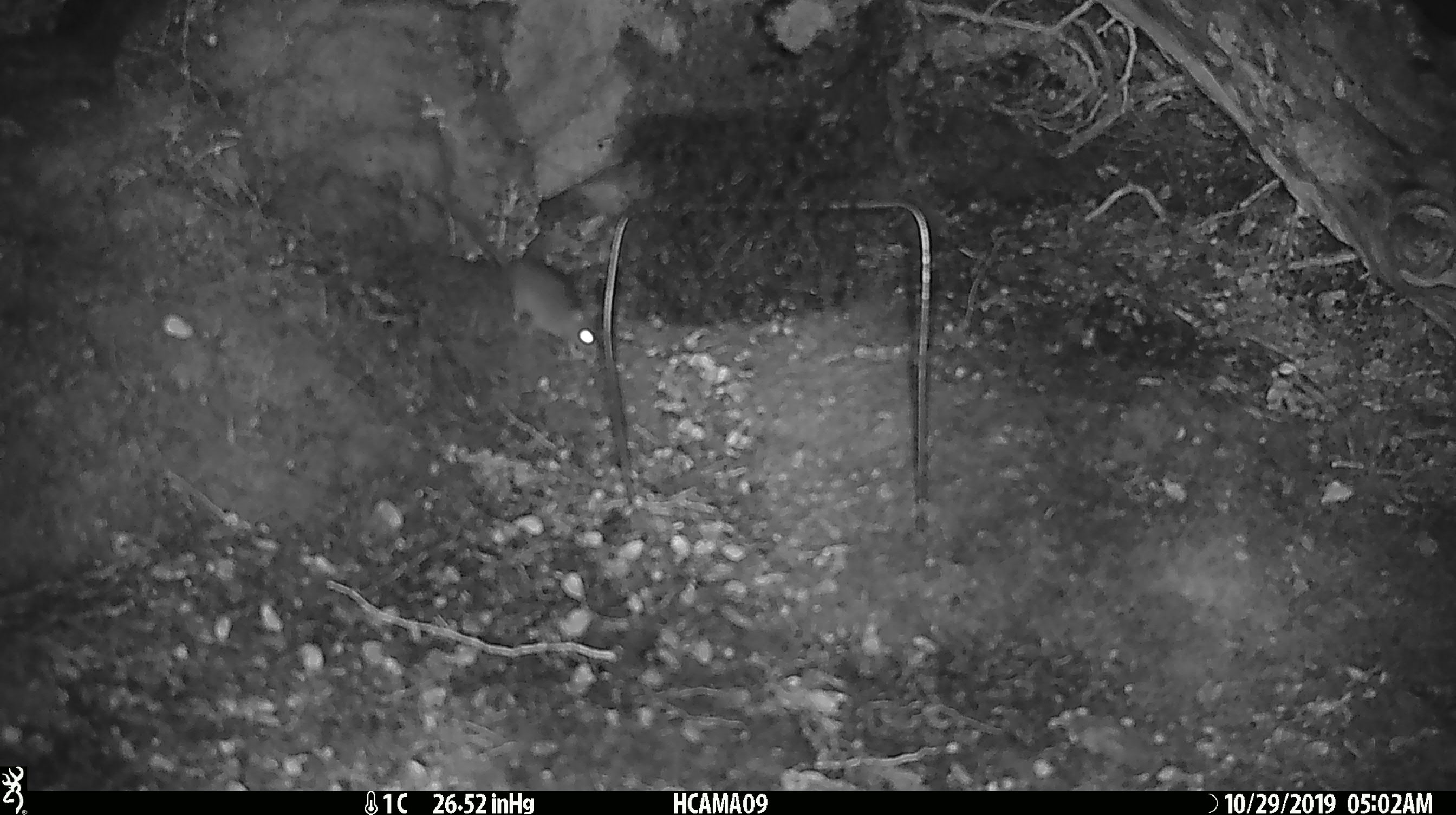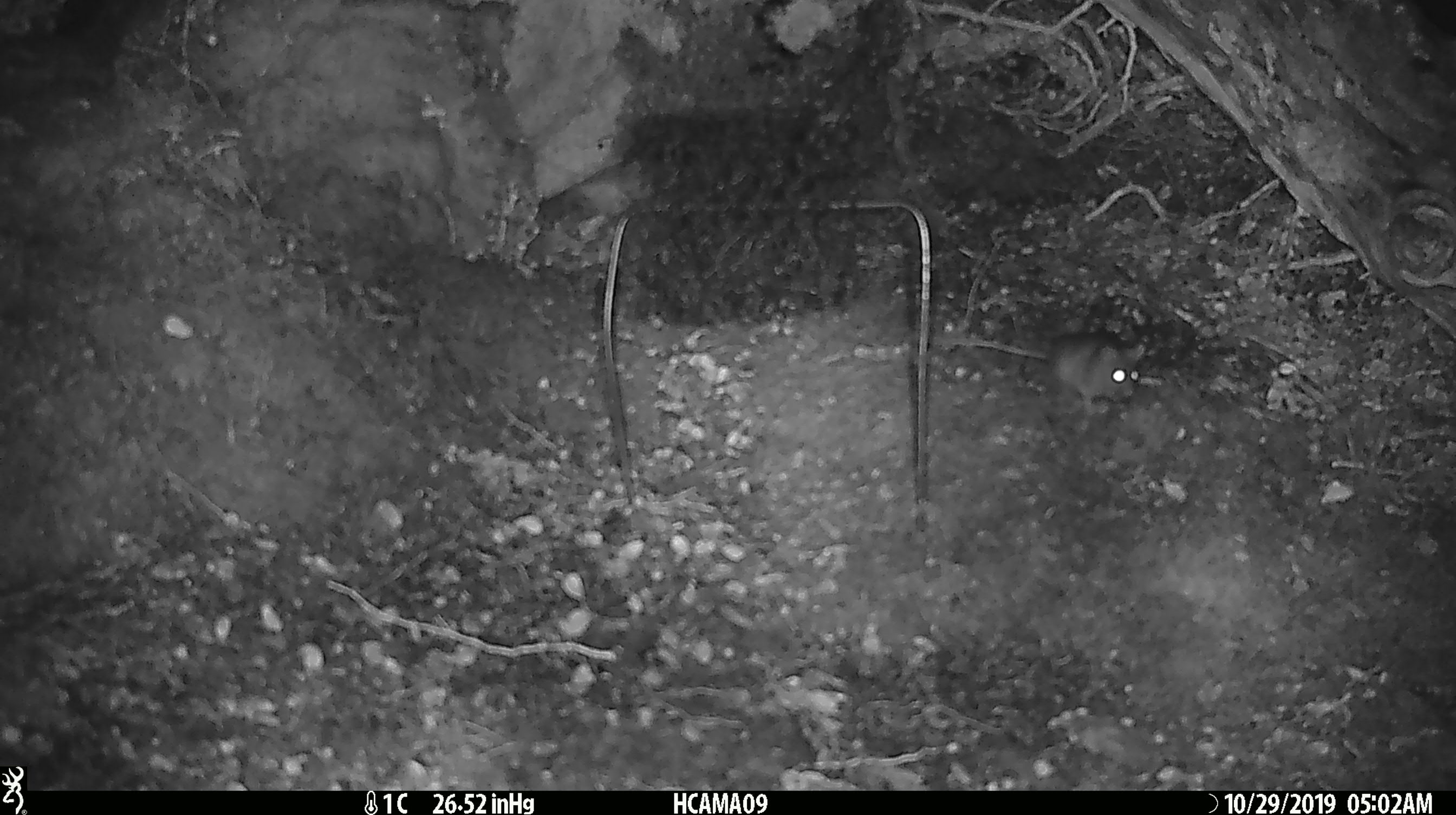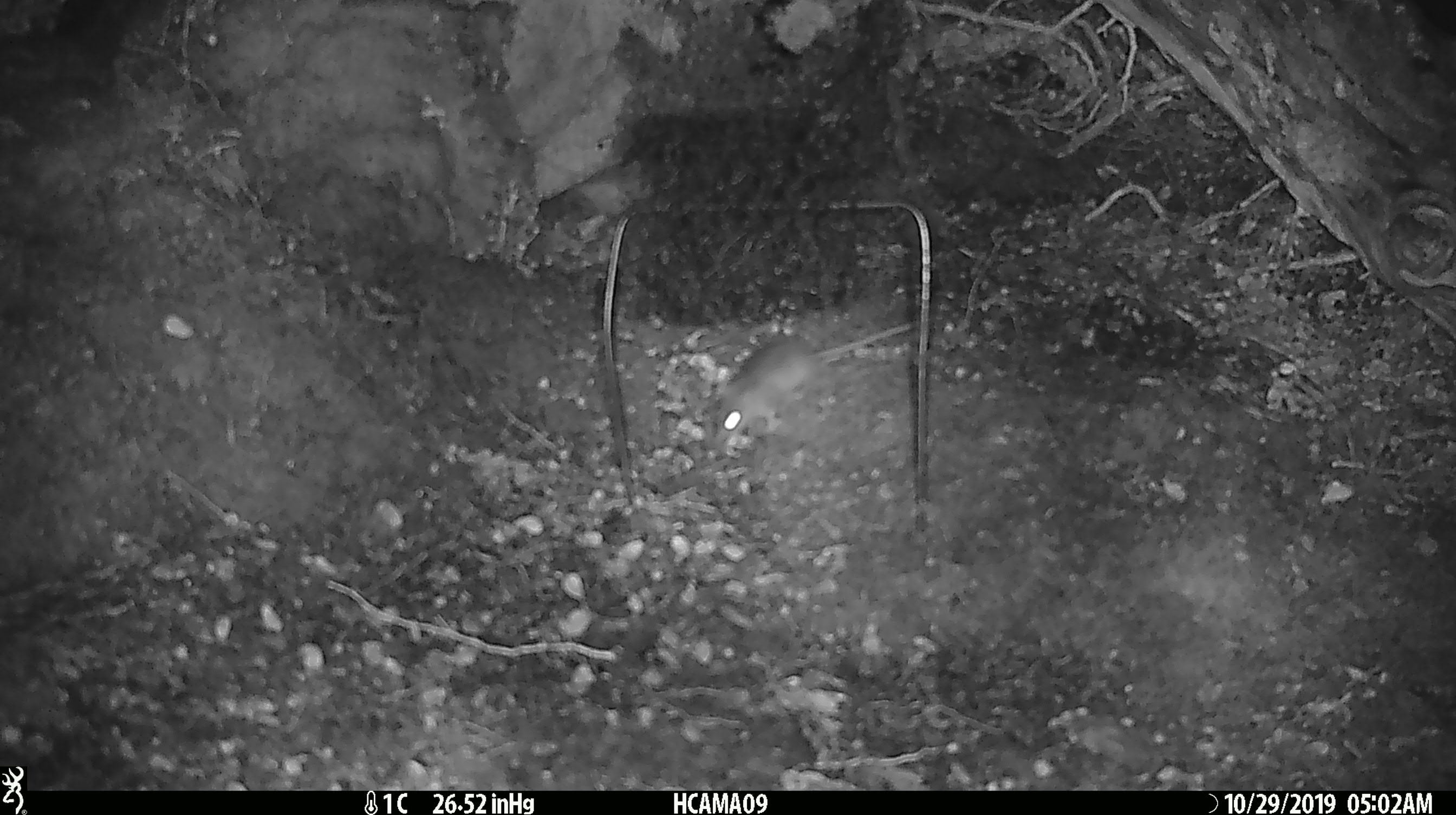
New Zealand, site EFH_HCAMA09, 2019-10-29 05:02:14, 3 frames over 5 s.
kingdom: Animalia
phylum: Chordata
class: Mammalia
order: Rodentia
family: Muridae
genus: Mus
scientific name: Mus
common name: mouse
Mouse (Mus).